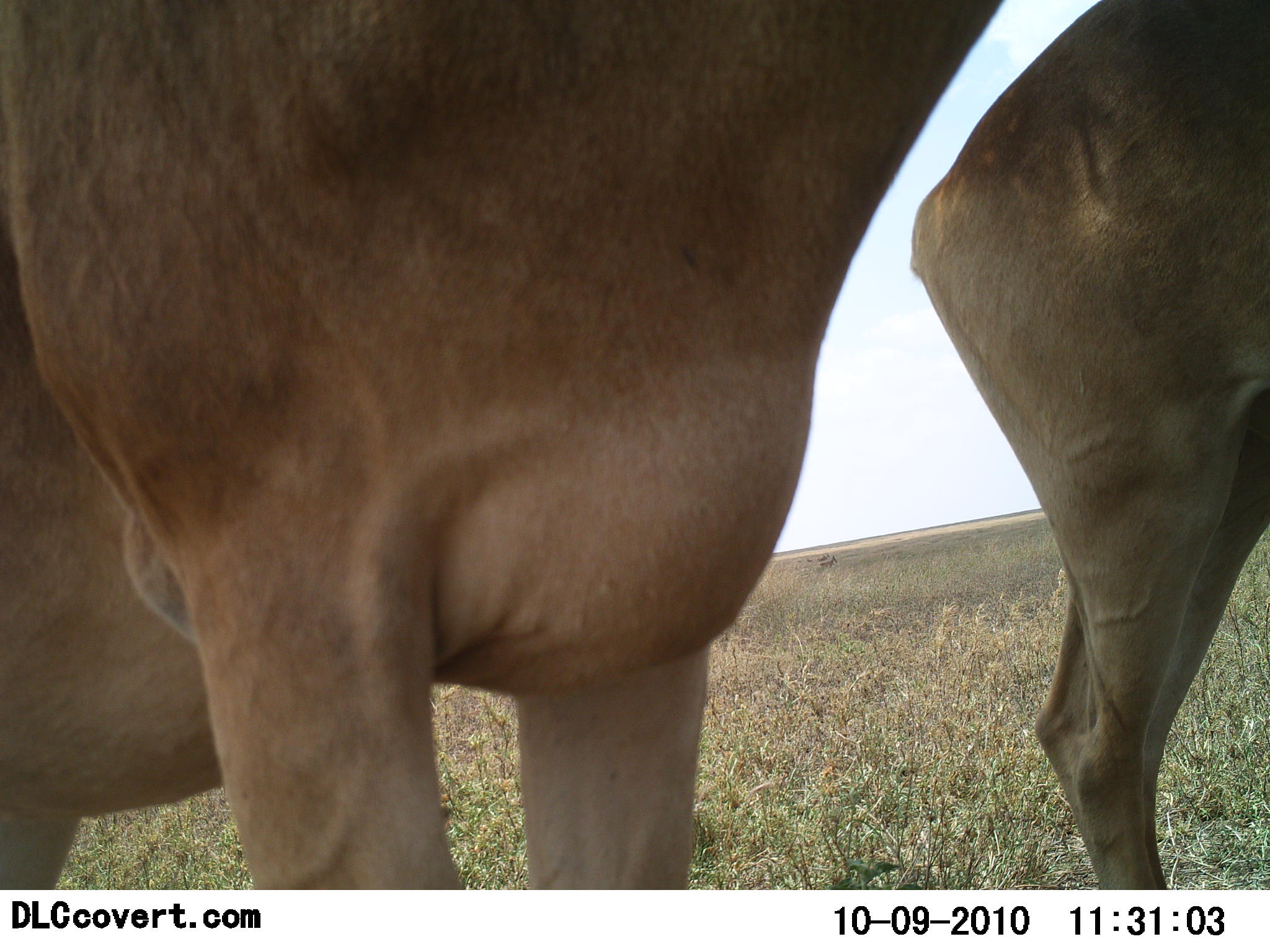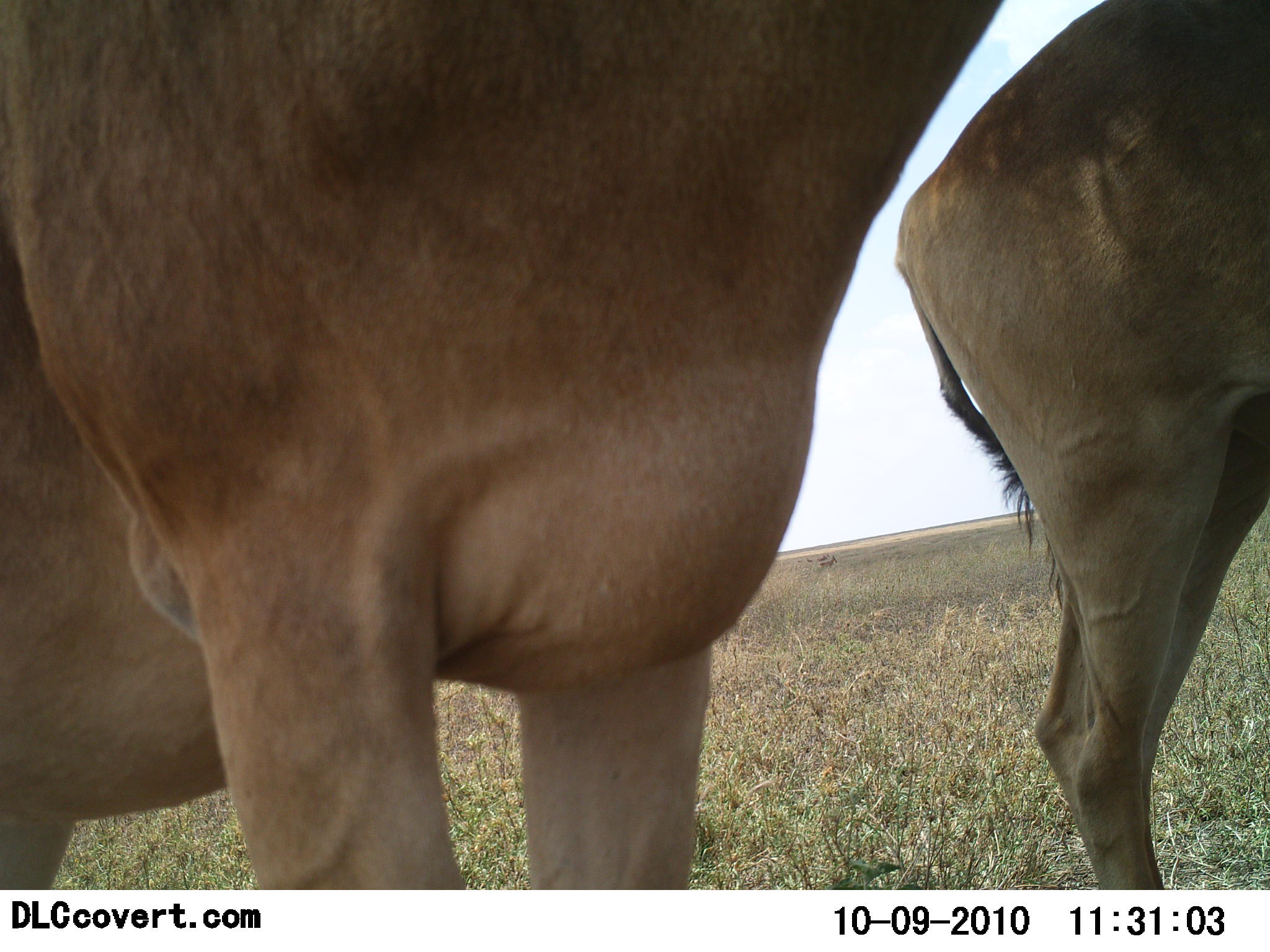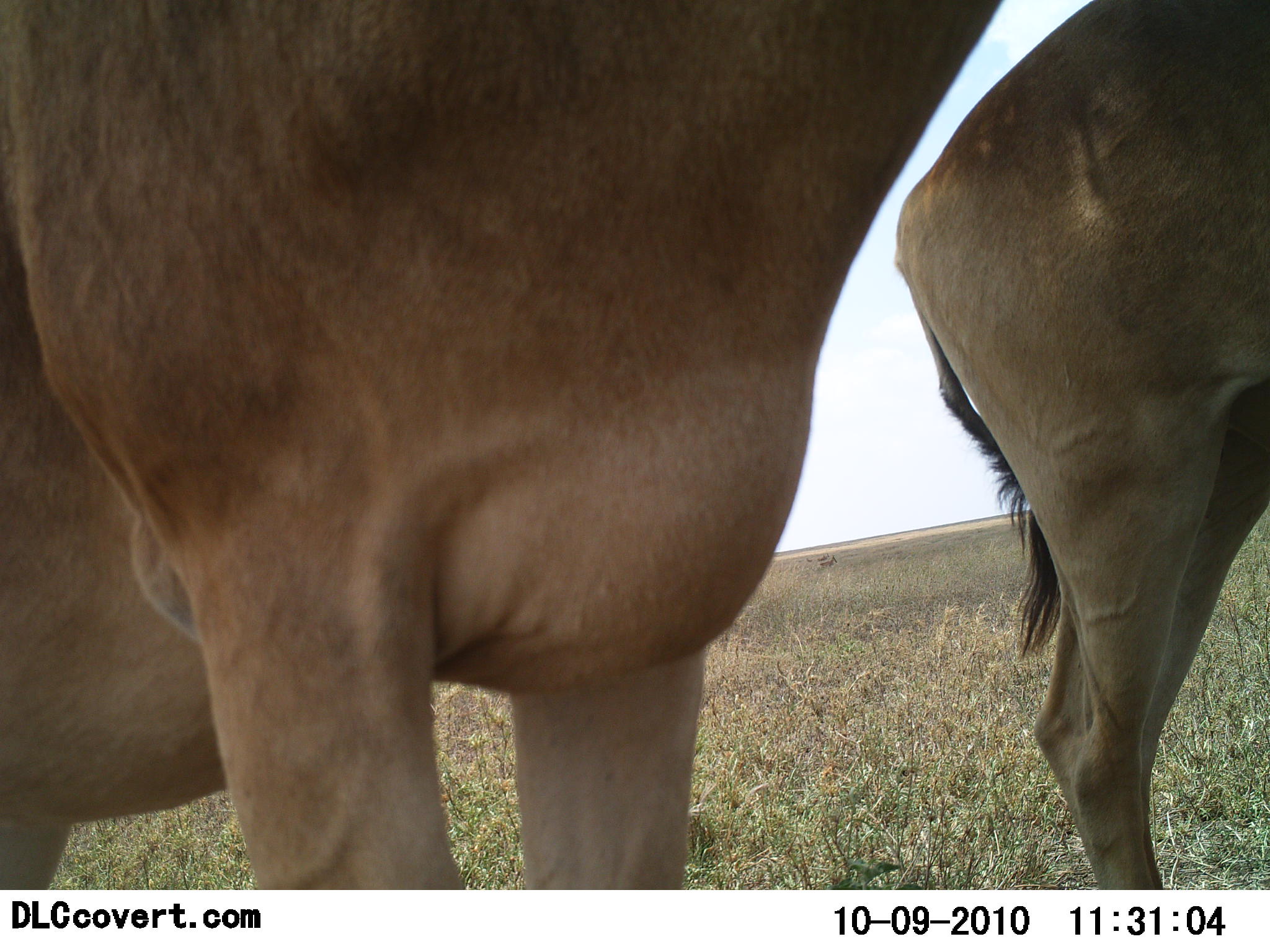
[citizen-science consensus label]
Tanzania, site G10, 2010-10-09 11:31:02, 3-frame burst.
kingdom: Animalia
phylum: Chordata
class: Mammalia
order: Artiodactyla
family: Bovidae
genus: Alcelaphus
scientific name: Alcelaphus buselaphus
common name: hartebeest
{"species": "hartebeest (Alcelaphus buselaphus)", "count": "2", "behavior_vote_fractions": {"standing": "100%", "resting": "0%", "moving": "0%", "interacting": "0%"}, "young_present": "0%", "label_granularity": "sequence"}